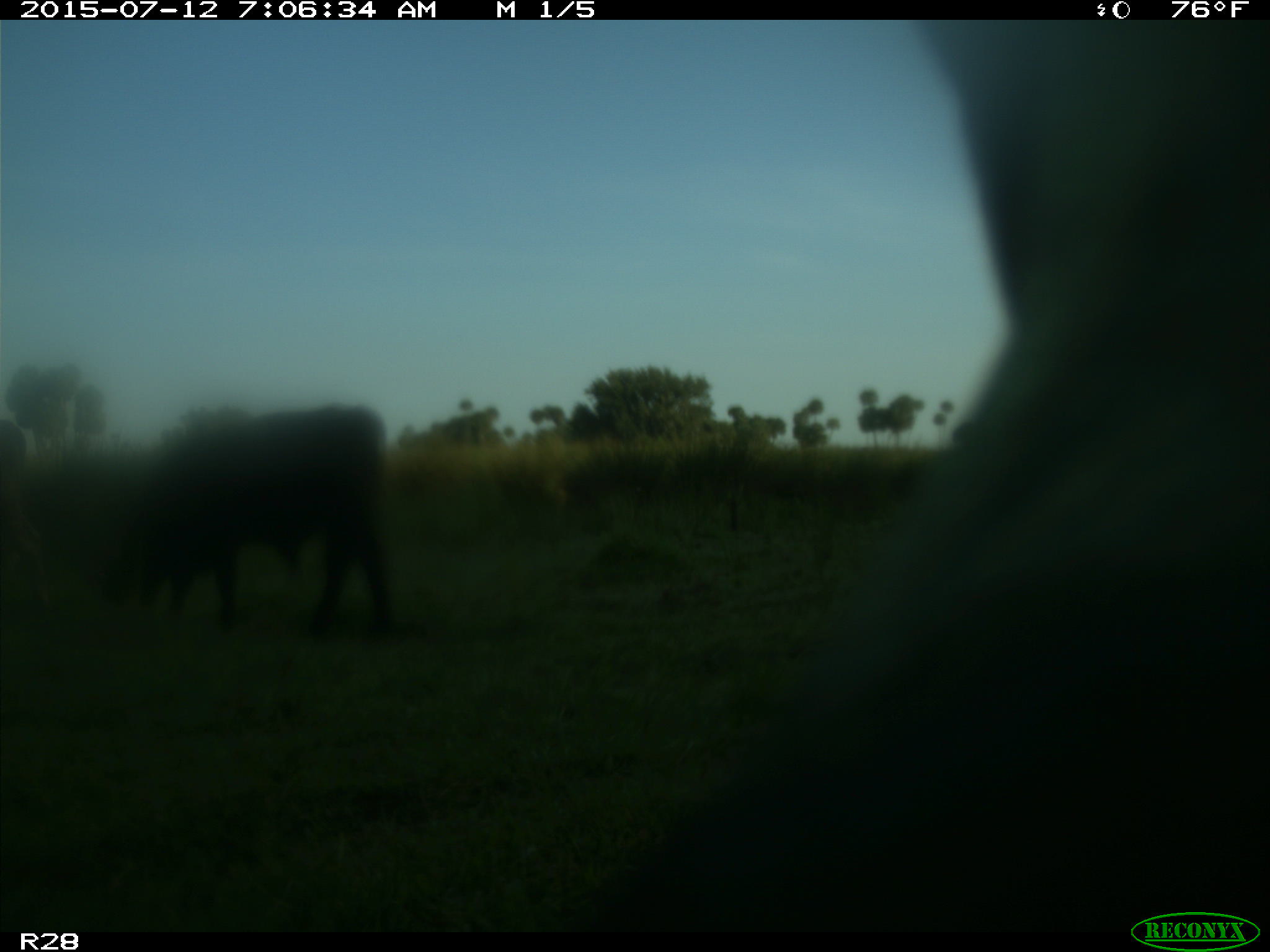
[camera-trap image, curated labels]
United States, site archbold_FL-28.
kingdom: Animalia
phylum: Chordata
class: Mammalia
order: Artiodactyla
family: Bovidae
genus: Bos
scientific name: Bos taurus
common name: domestic cow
Bos taurus (domestic cow).